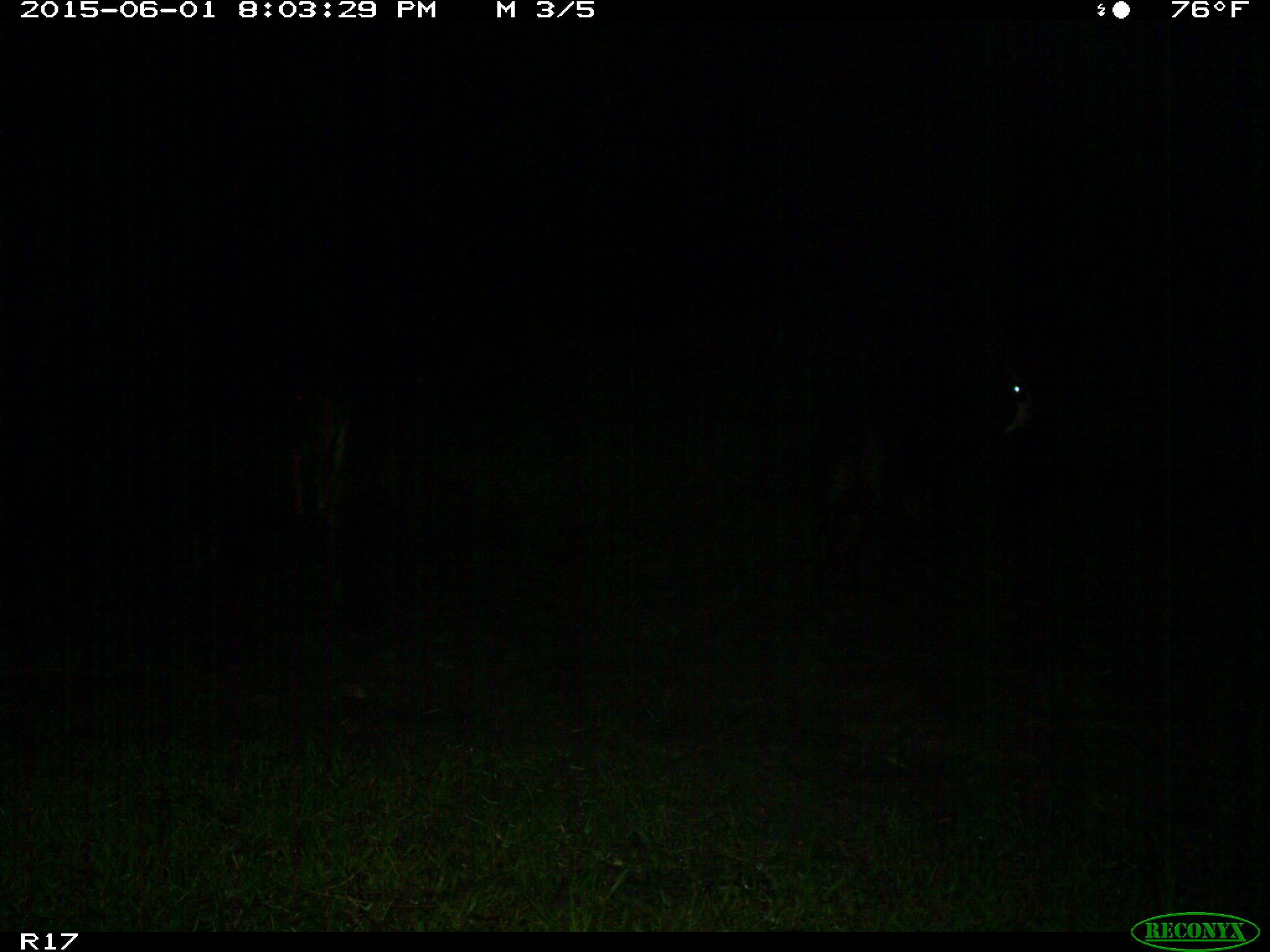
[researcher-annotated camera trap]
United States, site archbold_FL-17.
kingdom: Animalia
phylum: Chordata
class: Mammalia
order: Artiodactyla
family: Bovidae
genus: Bos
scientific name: Bos taurus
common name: domestic cow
Bos taurus (domestic cow).